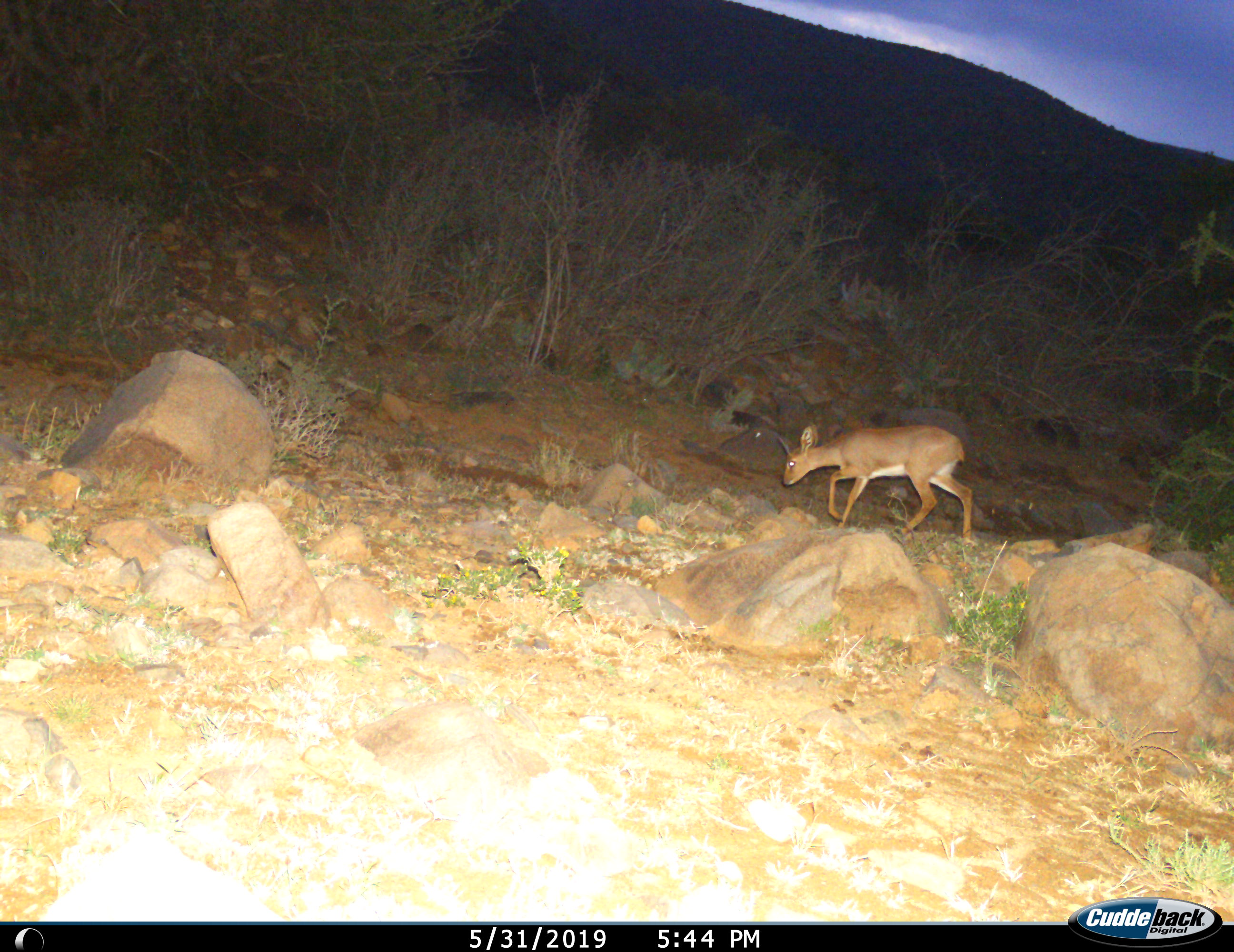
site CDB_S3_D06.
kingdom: Animalia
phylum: Chordata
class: Mammalia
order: Artiodactyla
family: Bovidae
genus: Raphicerus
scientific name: Raphicerus campestris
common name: steenbok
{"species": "steenbok (Raphicerus campestris)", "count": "1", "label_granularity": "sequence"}